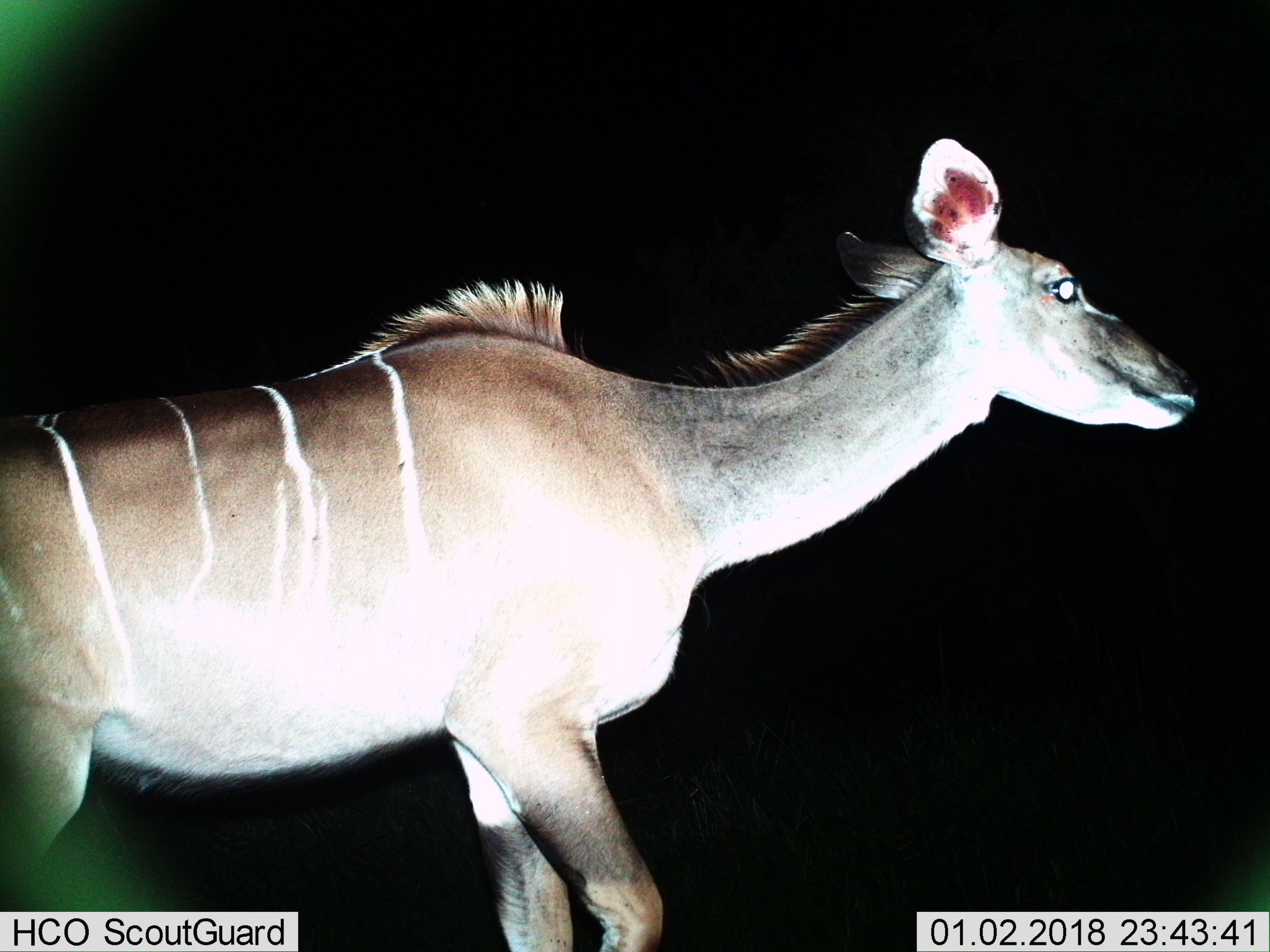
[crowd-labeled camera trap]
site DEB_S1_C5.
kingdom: Animalia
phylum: Chordata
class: Mammalia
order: Artiodactyla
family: Bovidae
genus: Tragelaphus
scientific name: Tragelaphus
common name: kudu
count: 1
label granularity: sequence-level